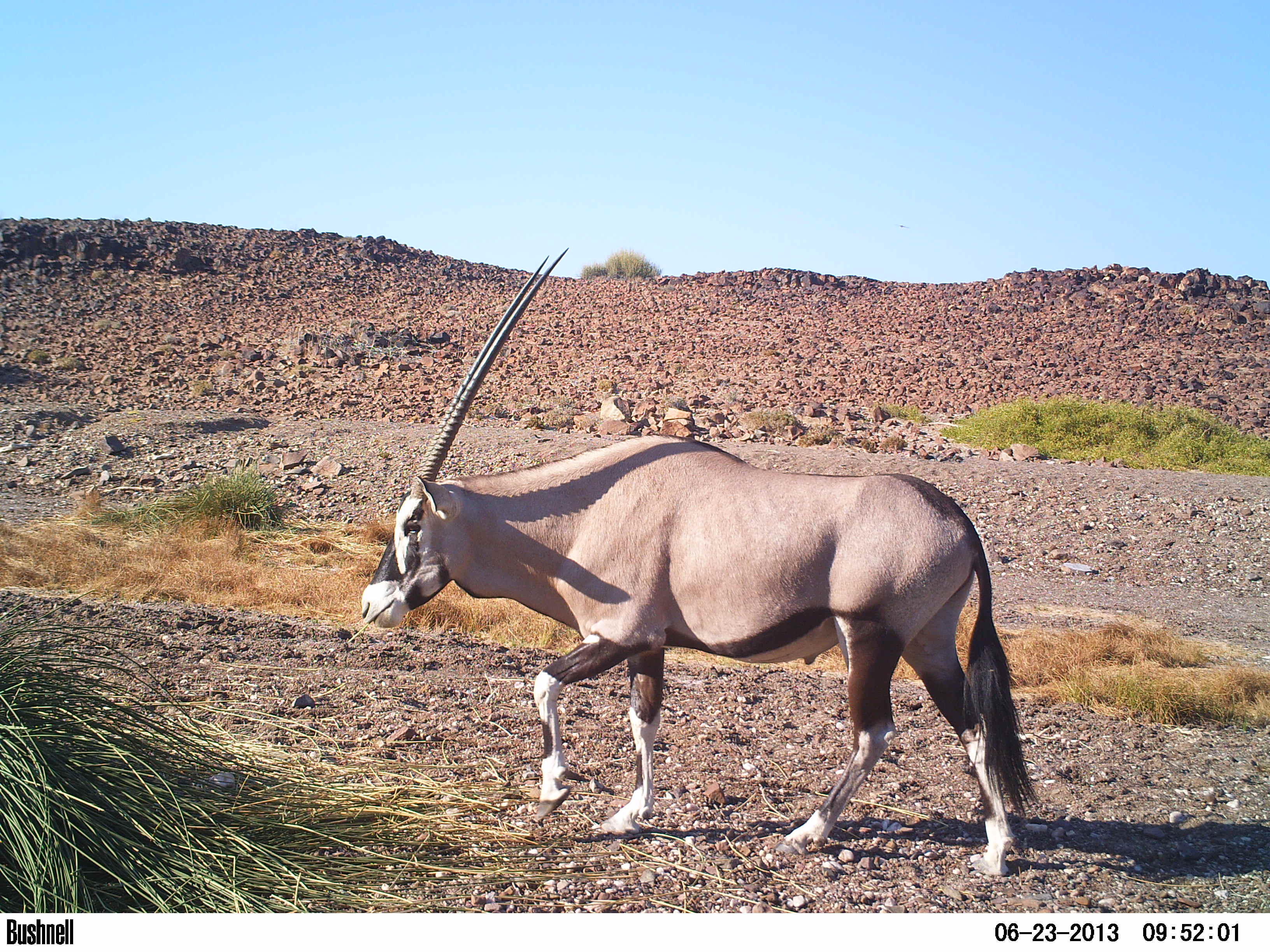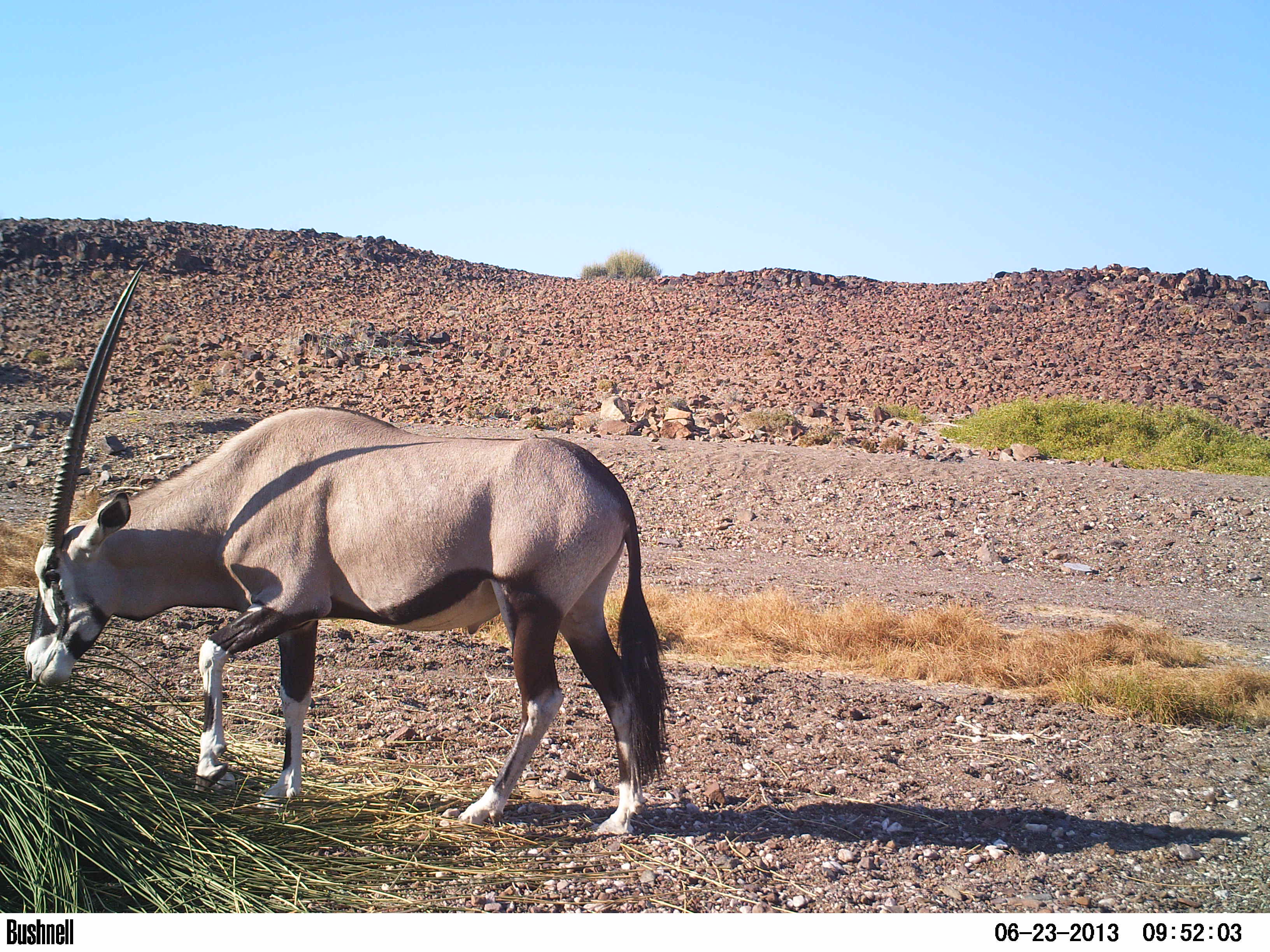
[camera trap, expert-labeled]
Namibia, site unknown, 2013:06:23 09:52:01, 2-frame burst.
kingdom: Animalia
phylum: Chordata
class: Mammalia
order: Artiodactyla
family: Bovidae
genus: Oryx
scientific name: Oryx gazella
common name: gemsbok